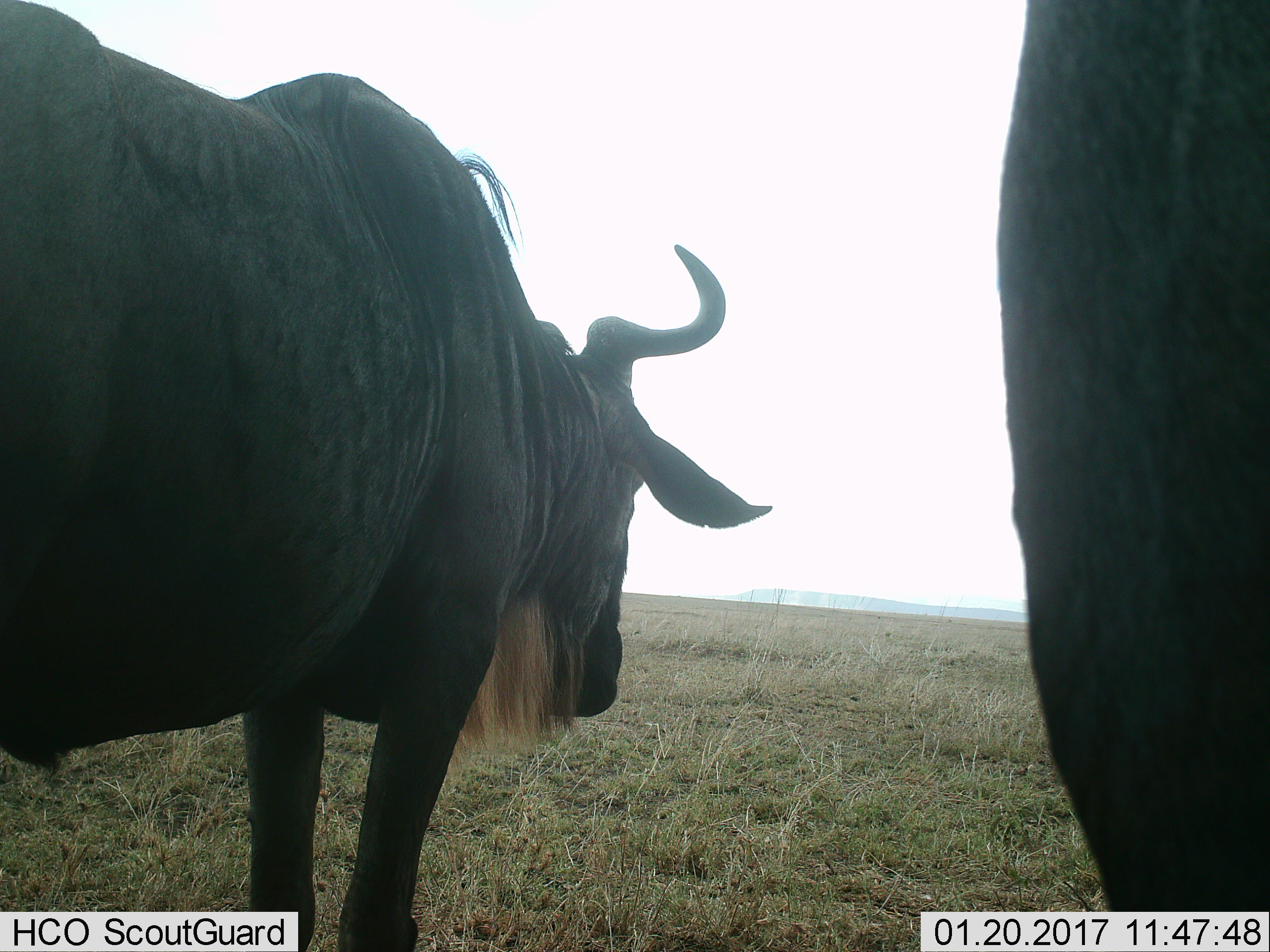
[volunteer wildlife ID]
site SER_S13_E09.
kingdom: Animalia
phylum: Chordata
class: Mammalia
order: Artiodactyla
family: Bovidae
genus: Connochaetes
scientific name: Connochaetes taurinus taurinus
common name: blue wildebeest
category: wildebeestblue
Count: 2.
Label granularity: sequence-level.